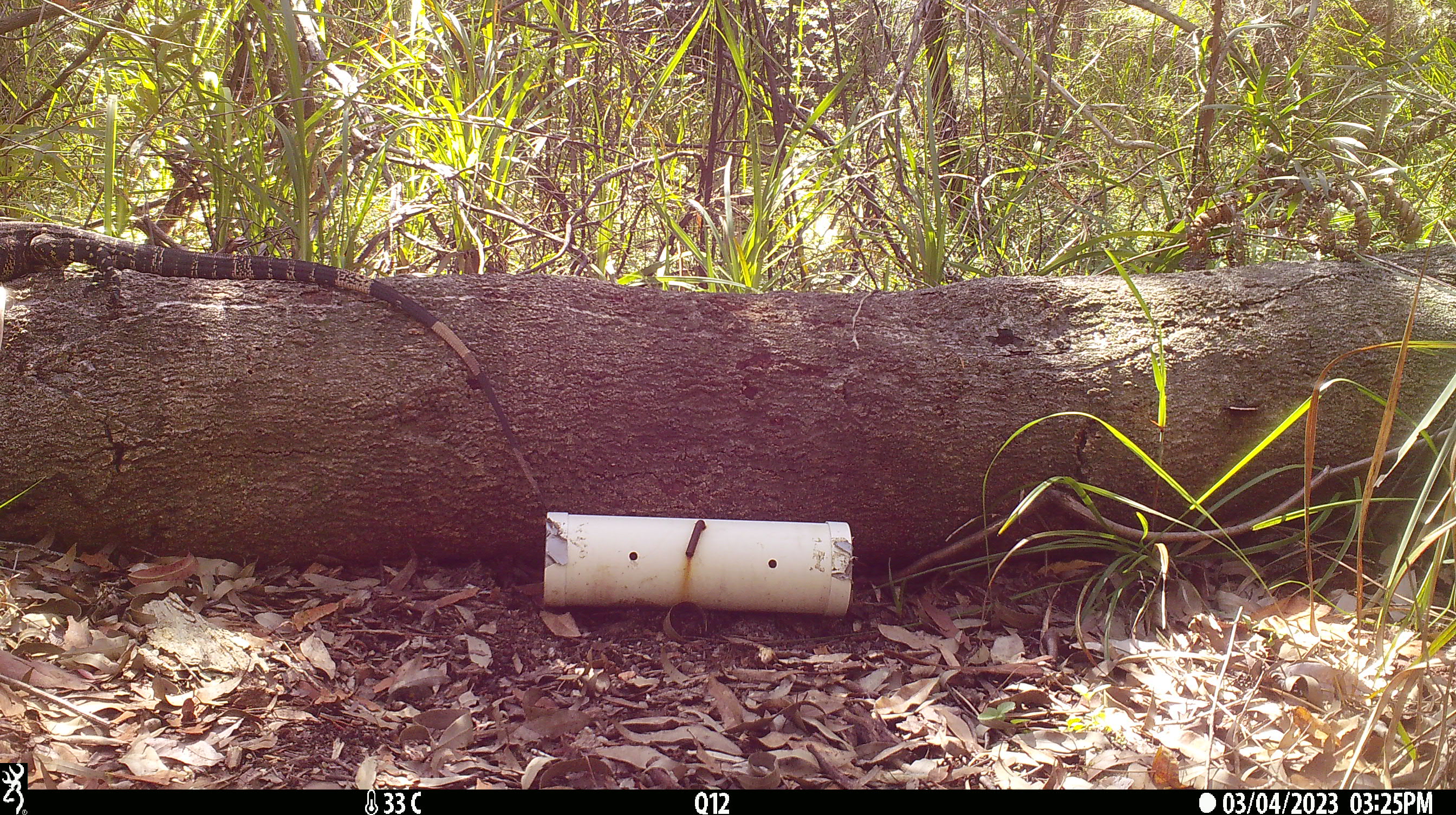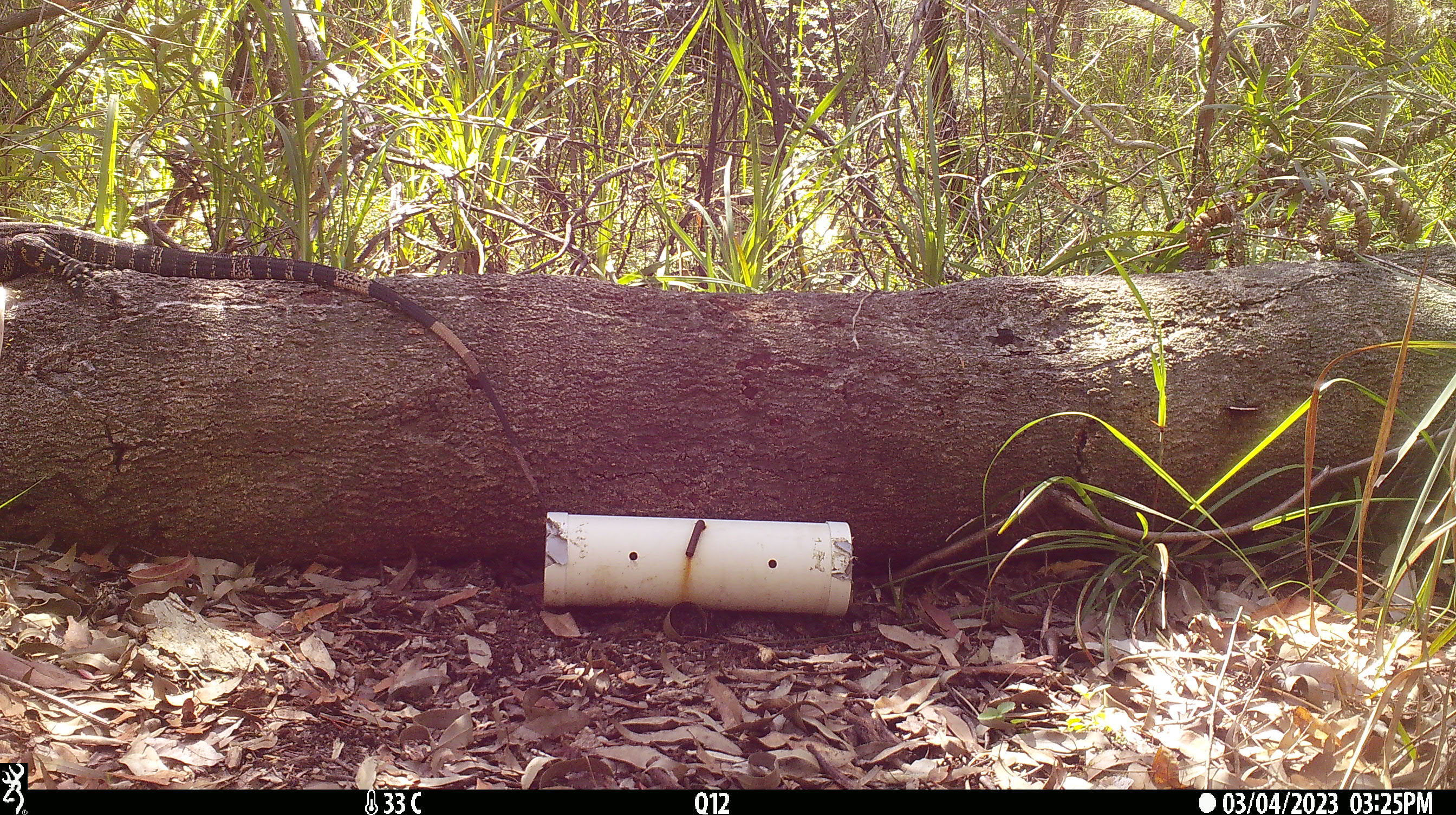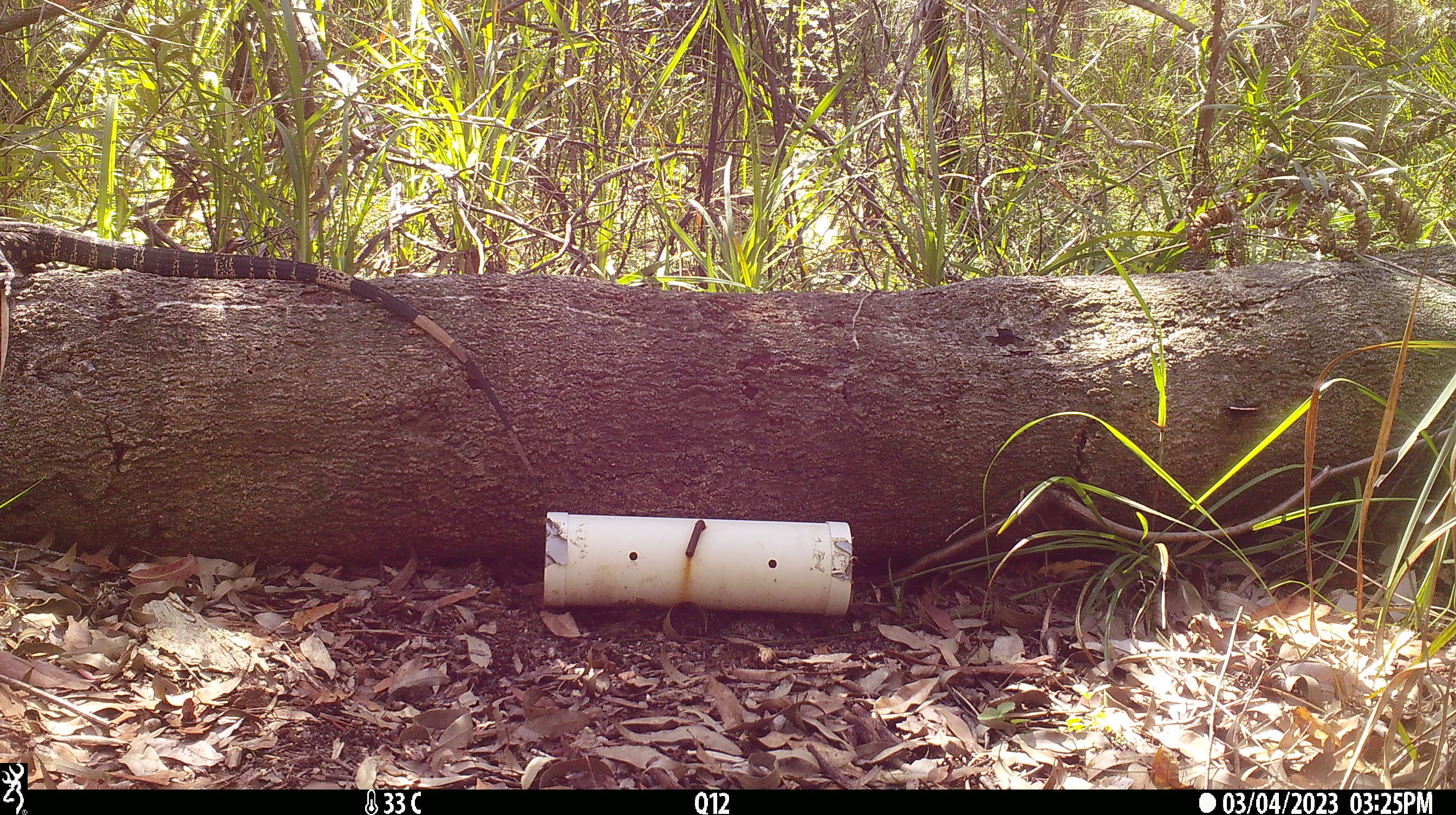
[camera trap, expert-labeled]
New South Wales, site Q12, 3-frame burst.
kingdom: Animalia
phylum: Chordata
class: Reptilia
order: Squamata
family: Varanidae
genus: Varanus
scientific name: Varanus varius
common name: lace monitor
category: goanna